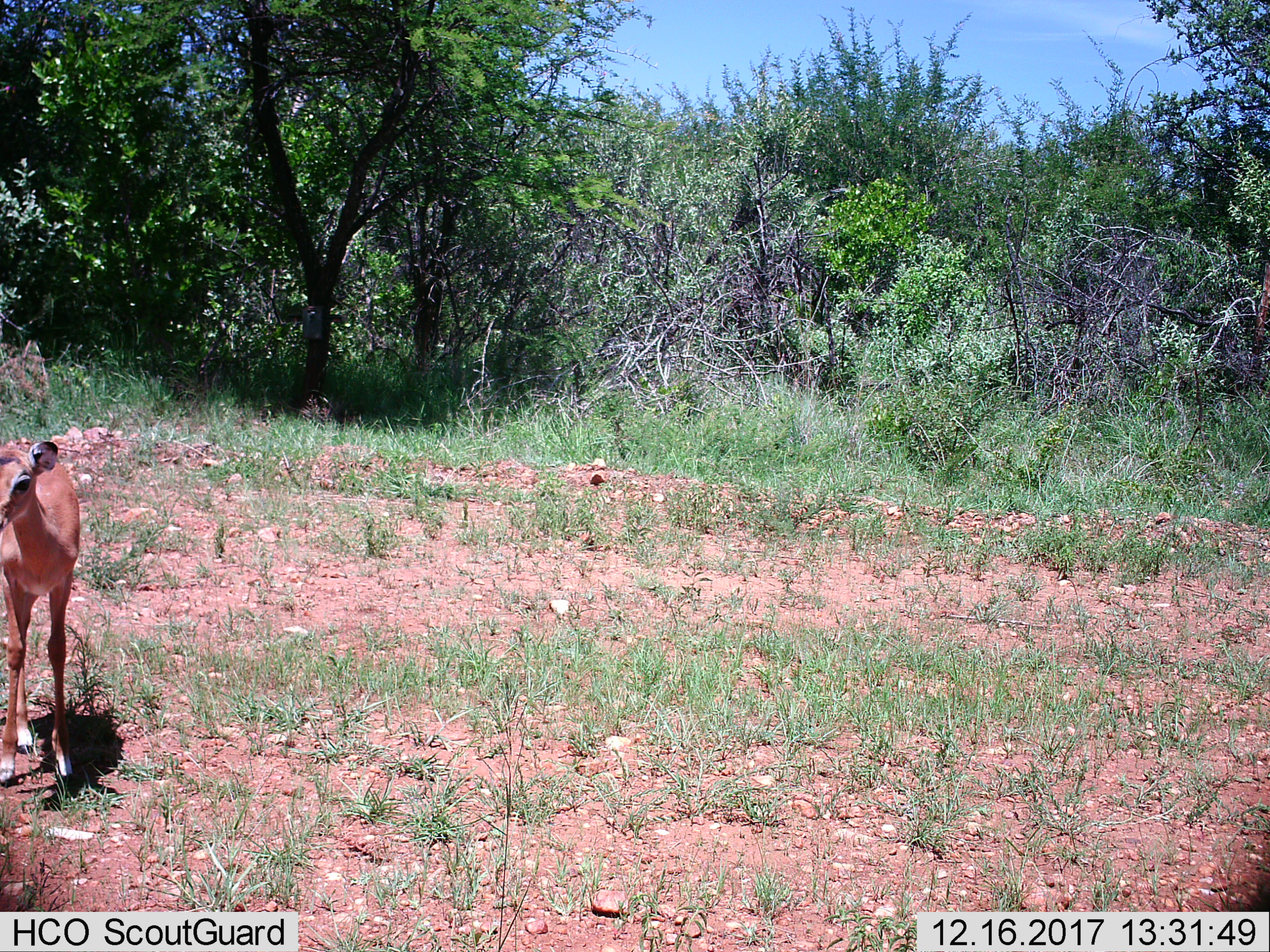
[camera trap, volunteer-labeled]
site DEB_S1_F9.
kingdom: Animalia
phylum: Chordata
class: Mammalia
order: Artiodactyla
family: Bovidae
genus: Aepyceros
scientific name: Aepyceros melampus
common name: impala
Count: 1.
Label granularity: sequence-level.